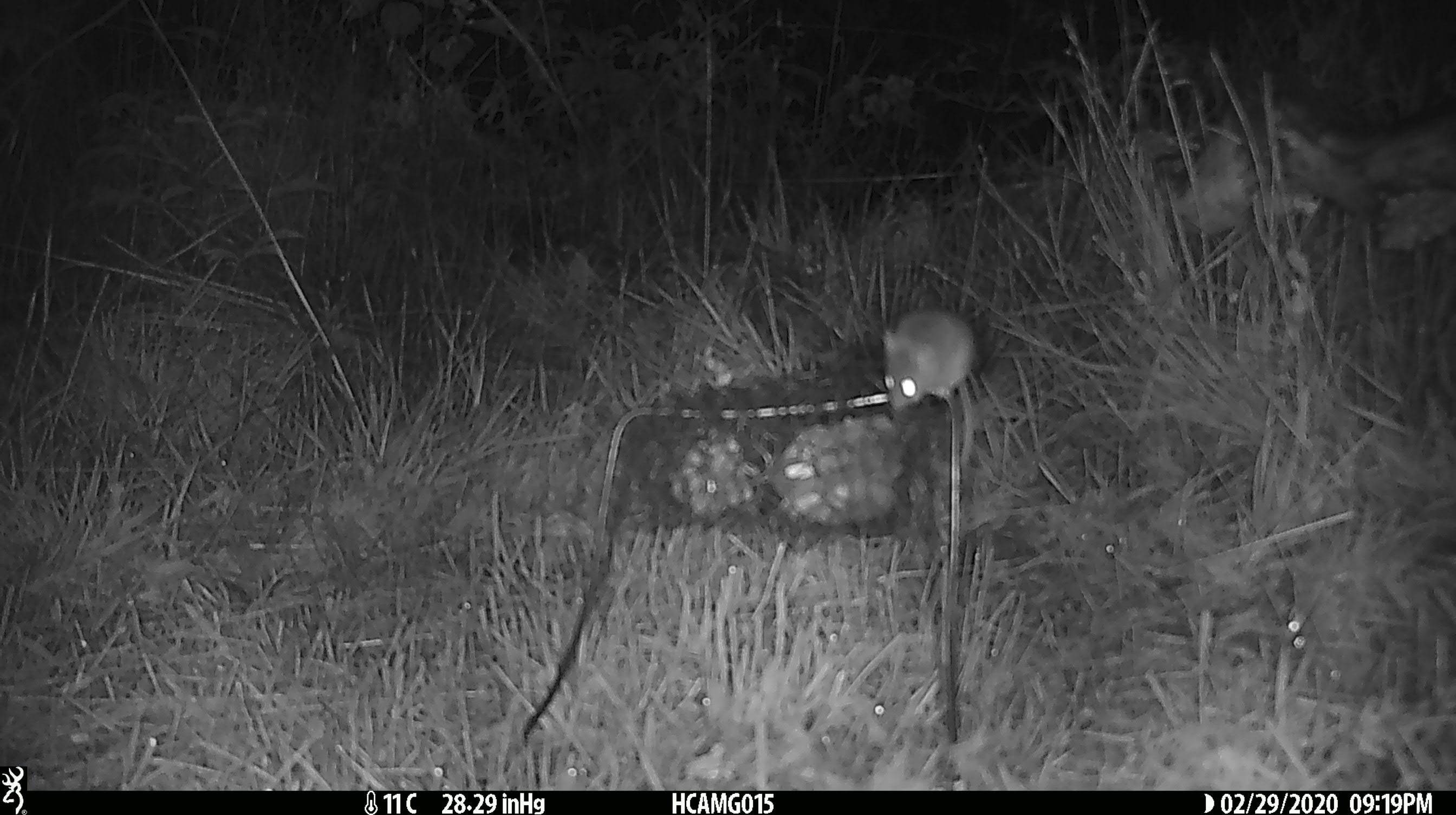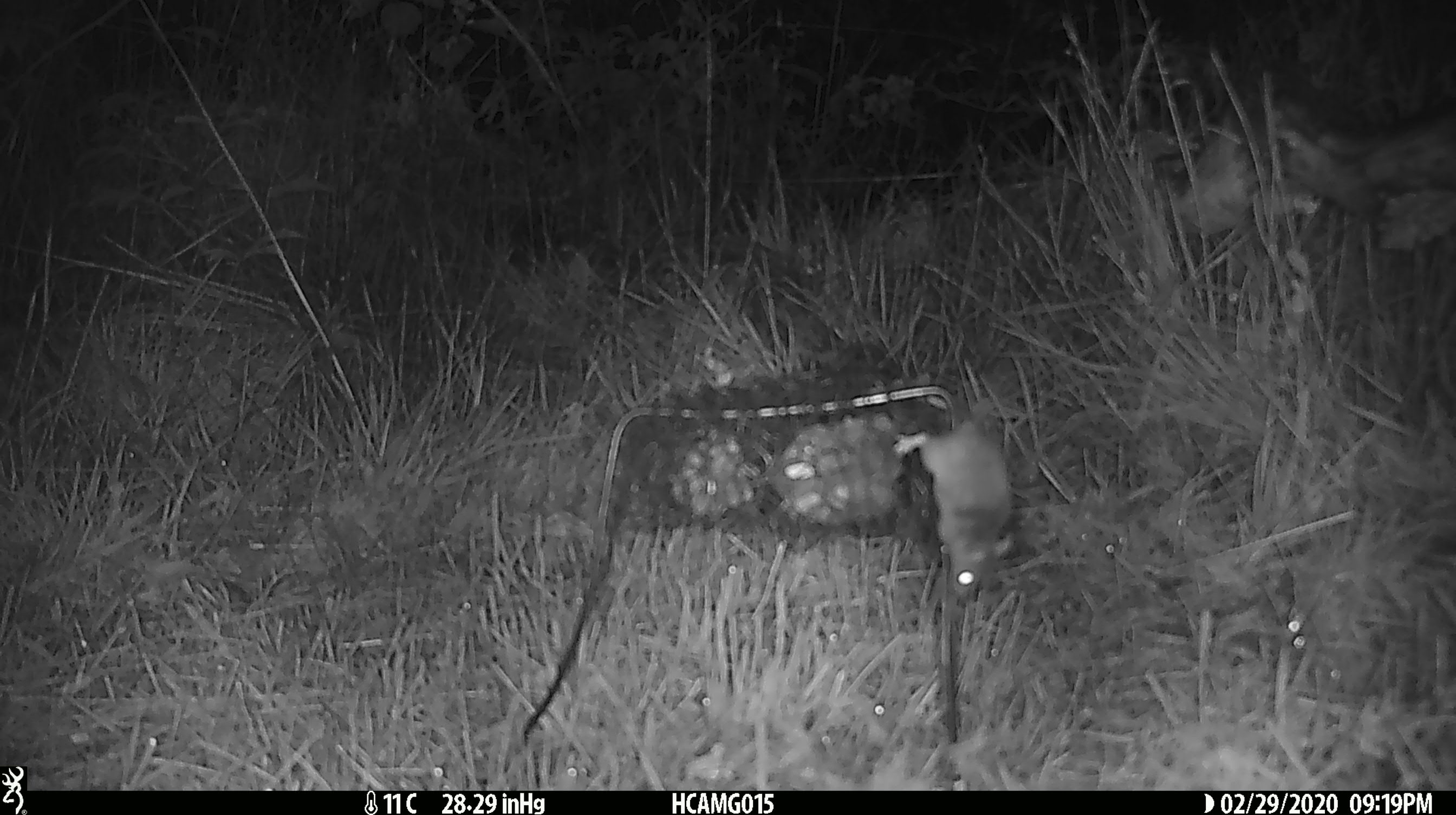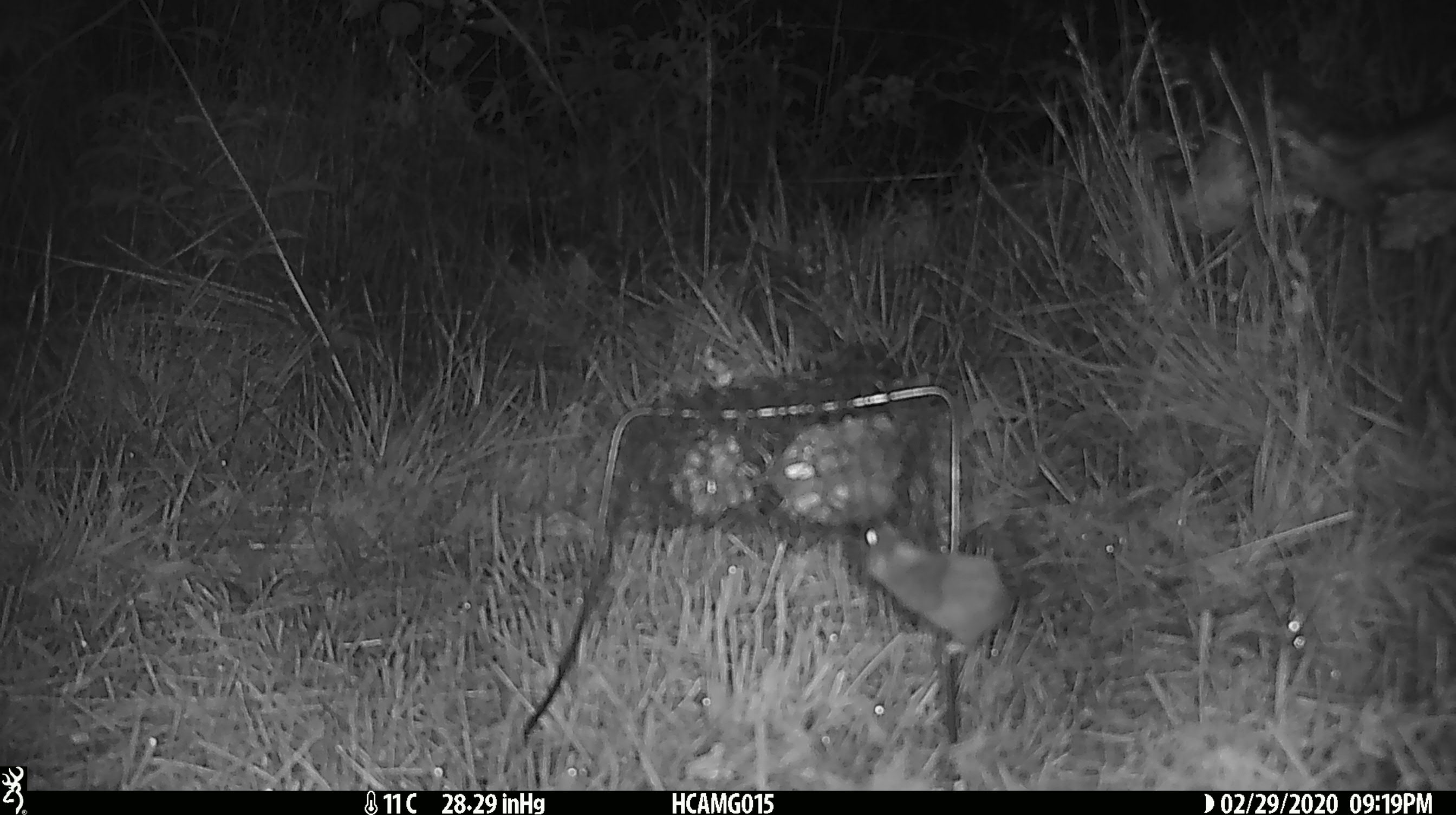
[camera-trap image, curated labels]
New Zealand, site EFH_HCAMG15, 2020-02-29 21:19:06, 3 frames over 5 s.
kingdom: Animalia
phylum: Chordata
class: Mammalia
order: Rodentia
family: Muridae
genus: Mus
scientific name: Mus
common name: mouse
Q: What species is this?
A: Mouse (Mus).